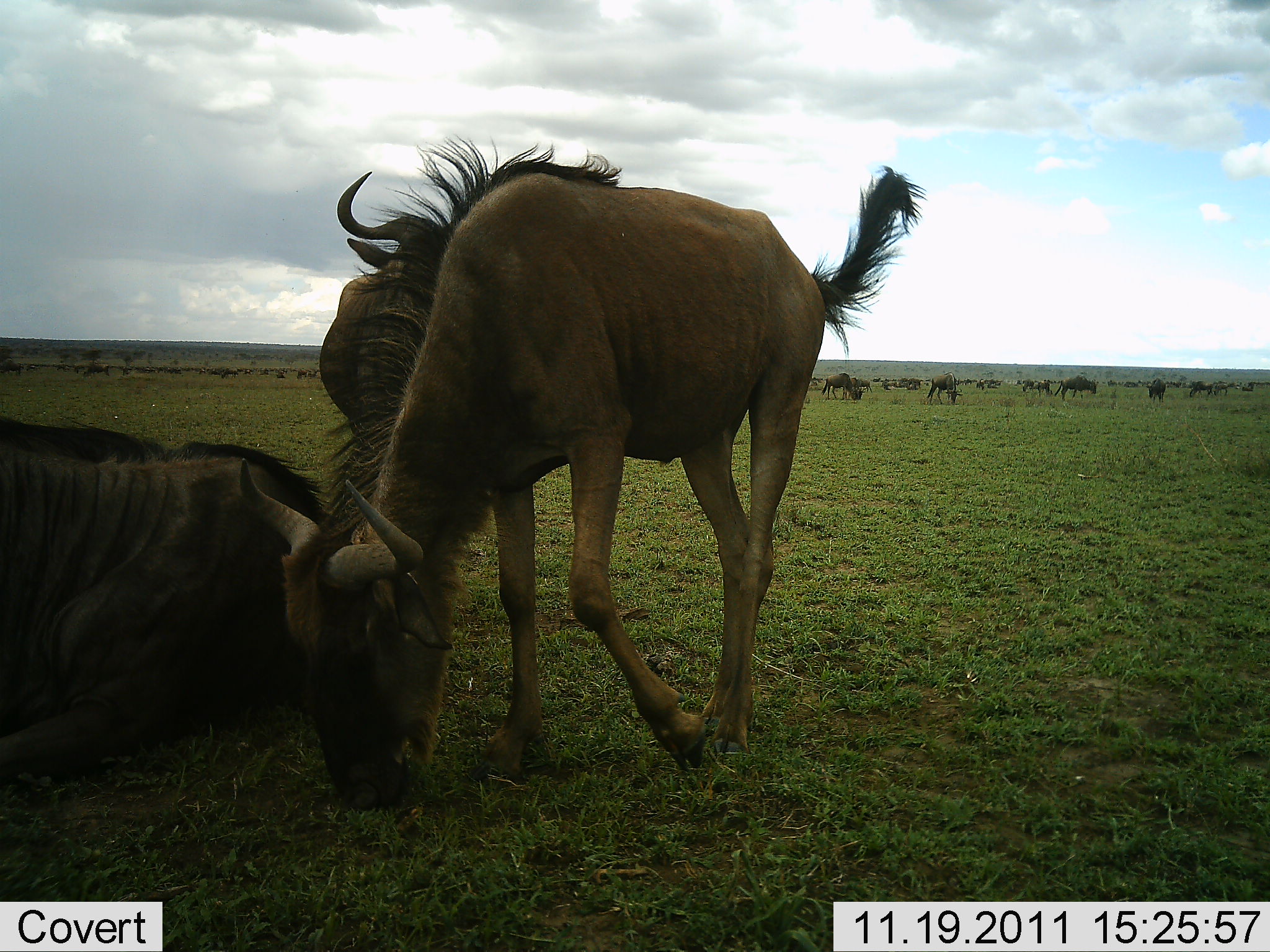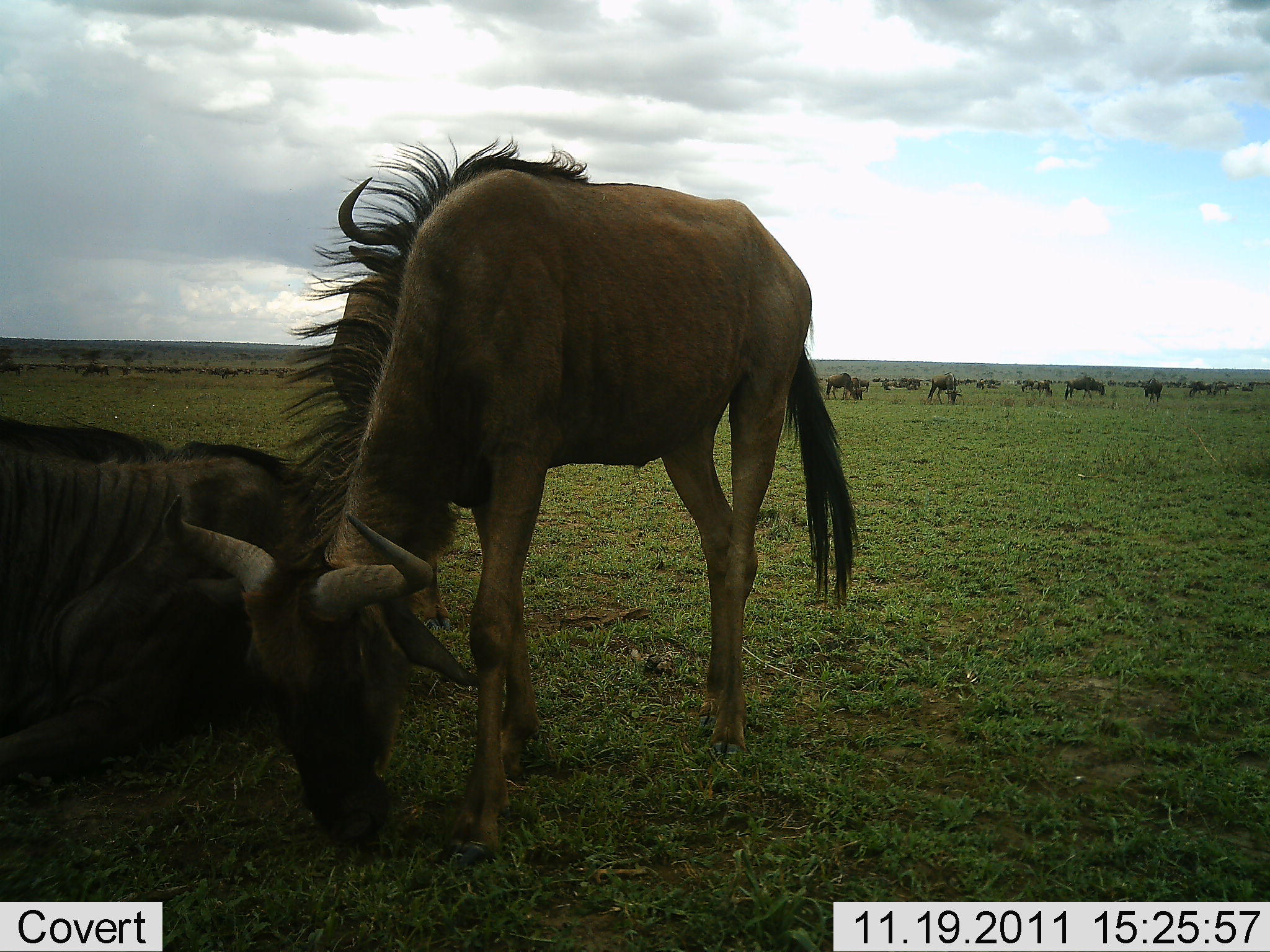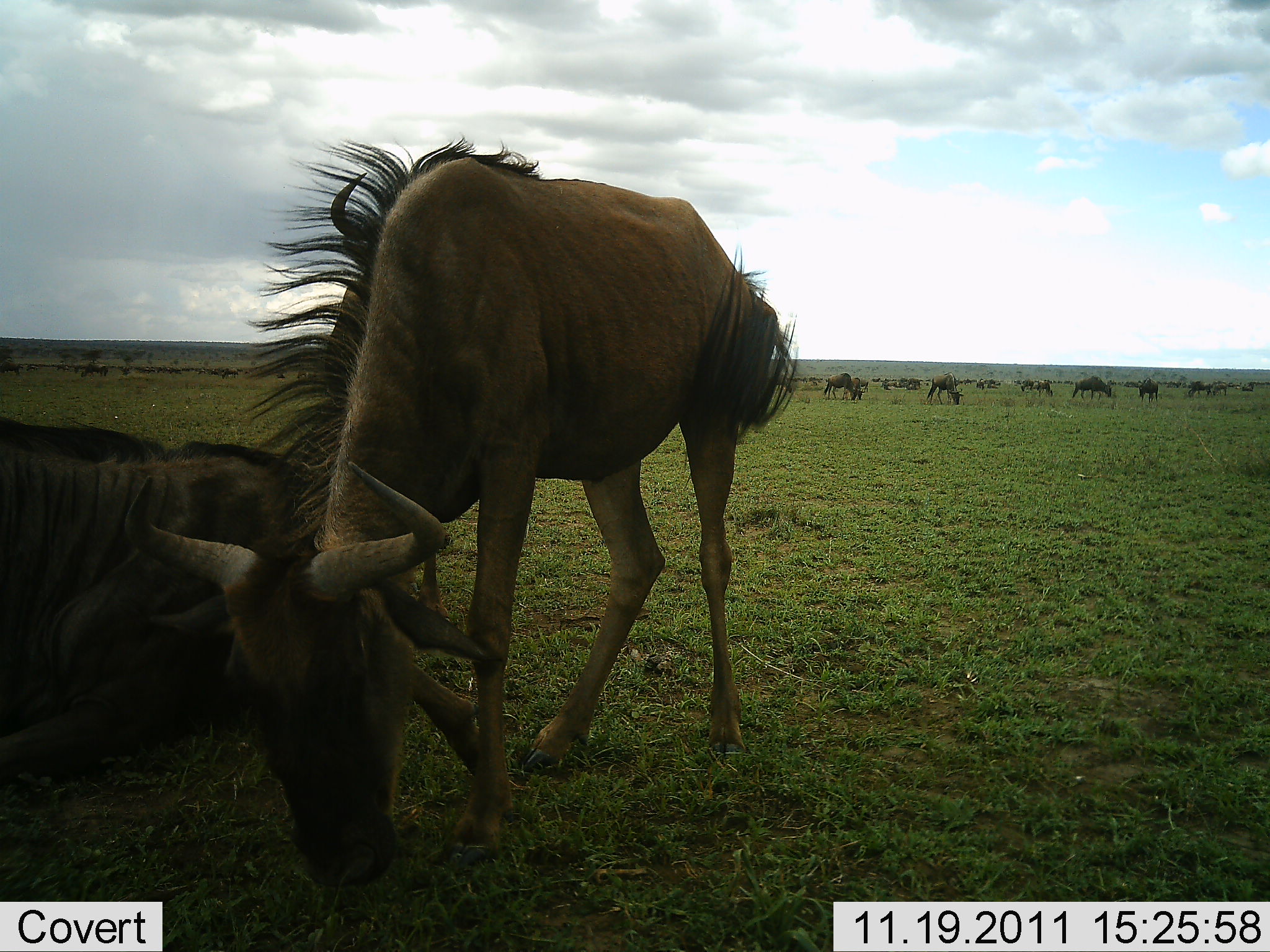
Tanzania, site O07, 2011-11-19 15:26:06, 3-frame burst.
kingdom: Animalia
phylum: Chordata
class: Mammalia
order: Artiodactyla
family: Bovidae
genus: Connochaetes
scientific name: Connochaetes taurinus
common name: blue wildebeest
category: wildebeest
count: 11-50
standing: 46%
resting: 69%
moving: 38%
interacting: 0%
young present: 8%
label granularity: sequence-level